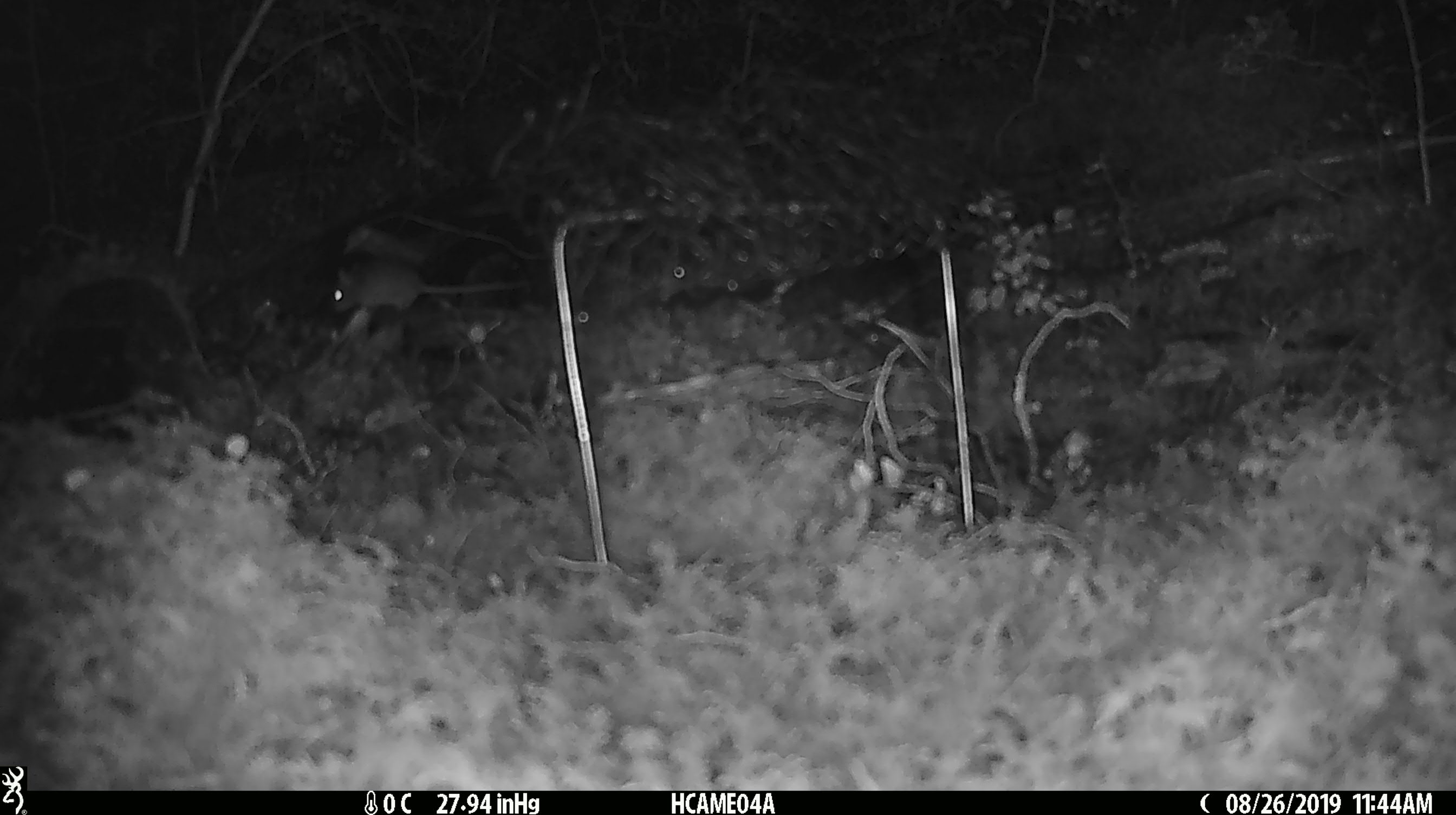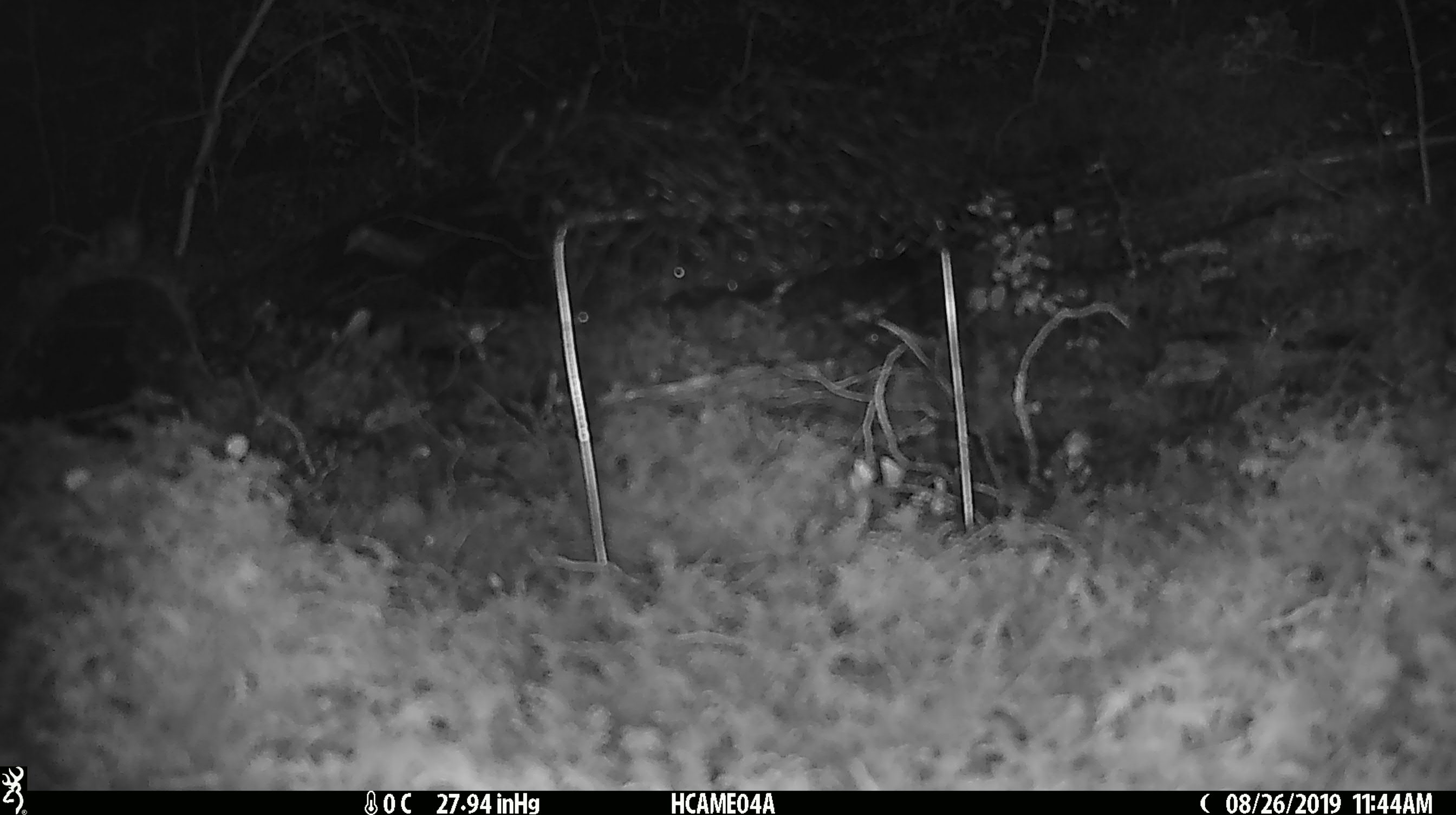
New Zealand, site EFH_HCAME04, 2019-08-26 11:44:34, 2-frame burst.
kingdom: Animalia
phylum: Chordata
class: Mammalia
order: Rodentia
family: Muridae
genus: Mus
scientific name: Mus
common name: mouse